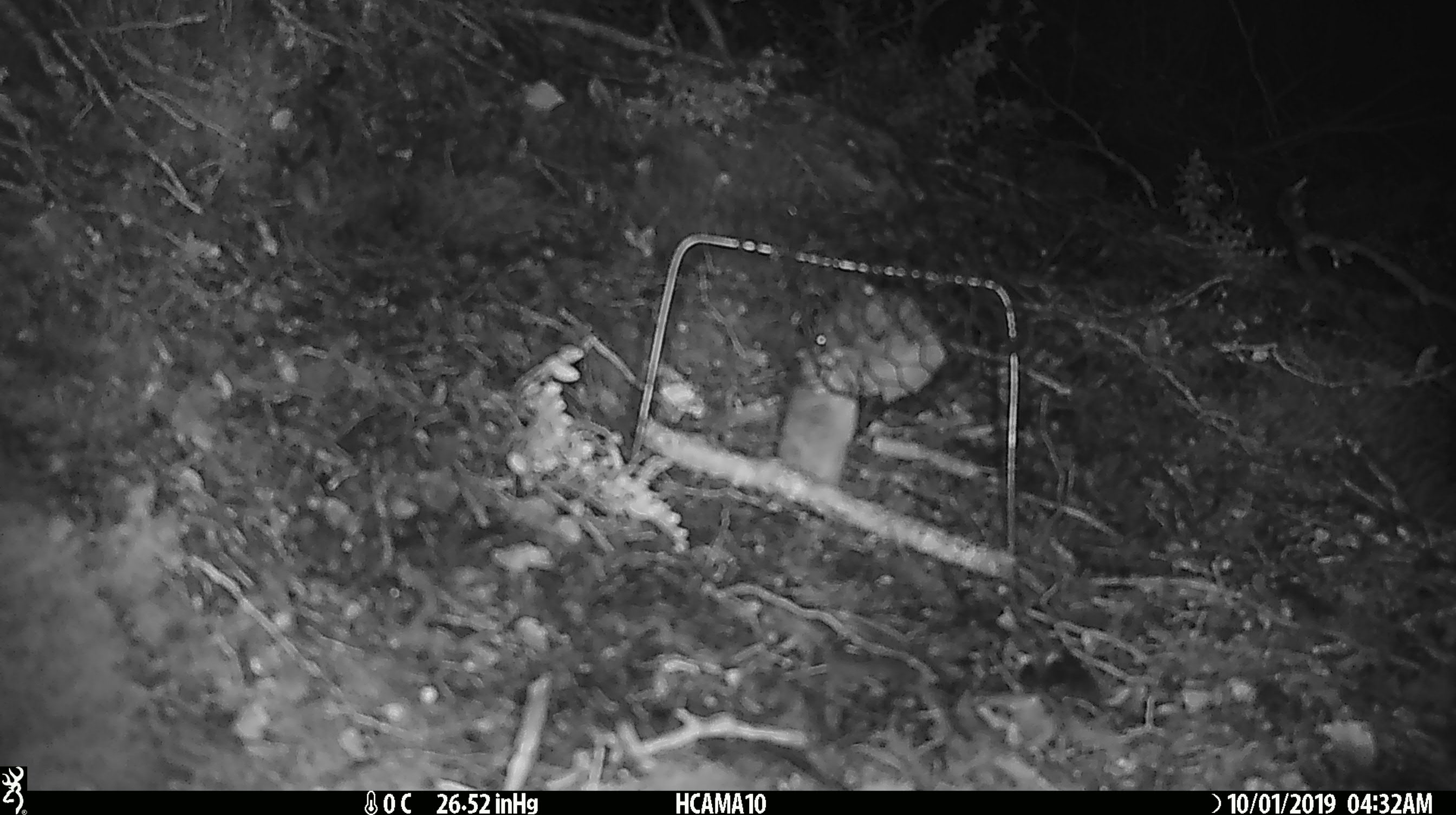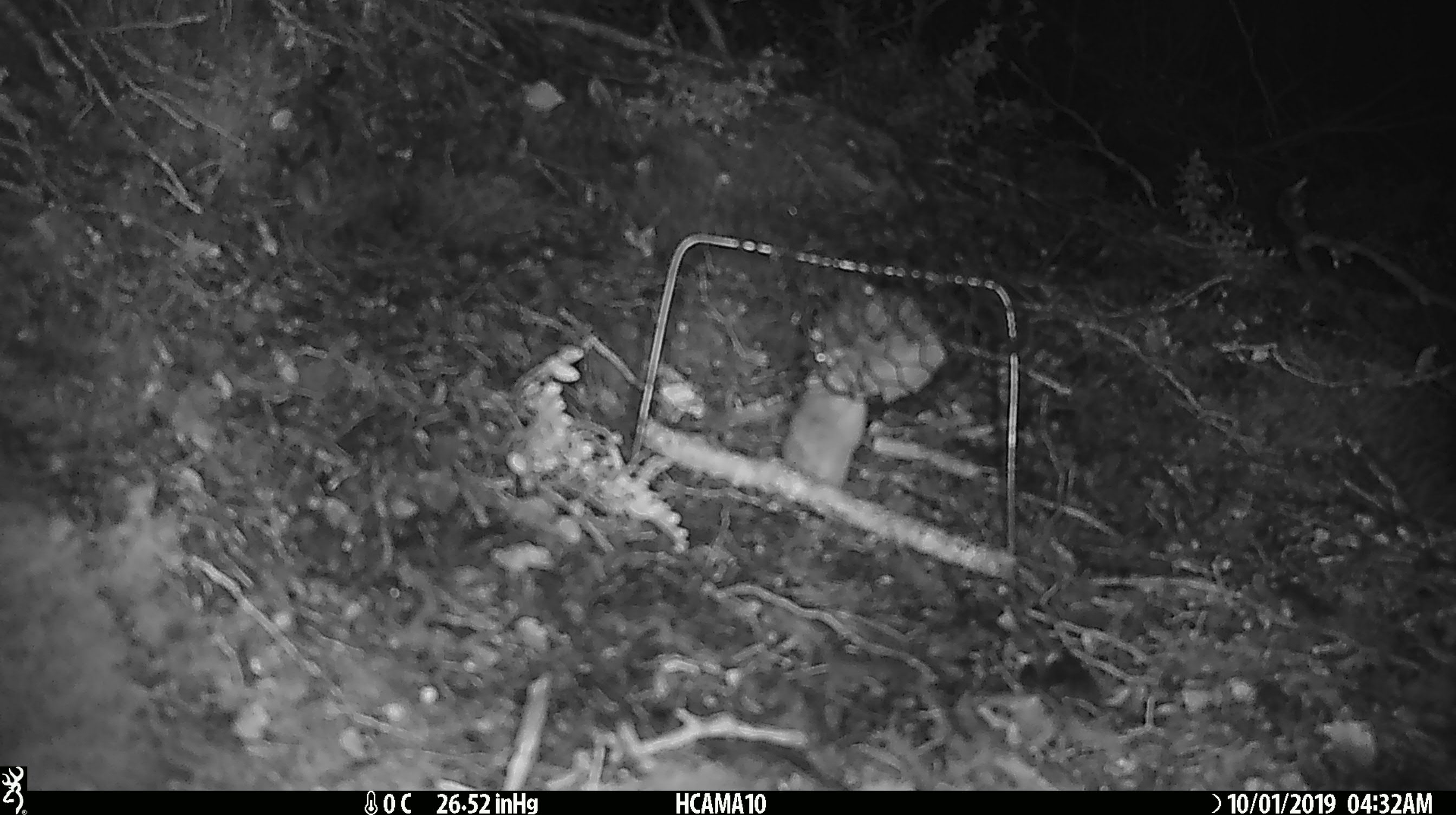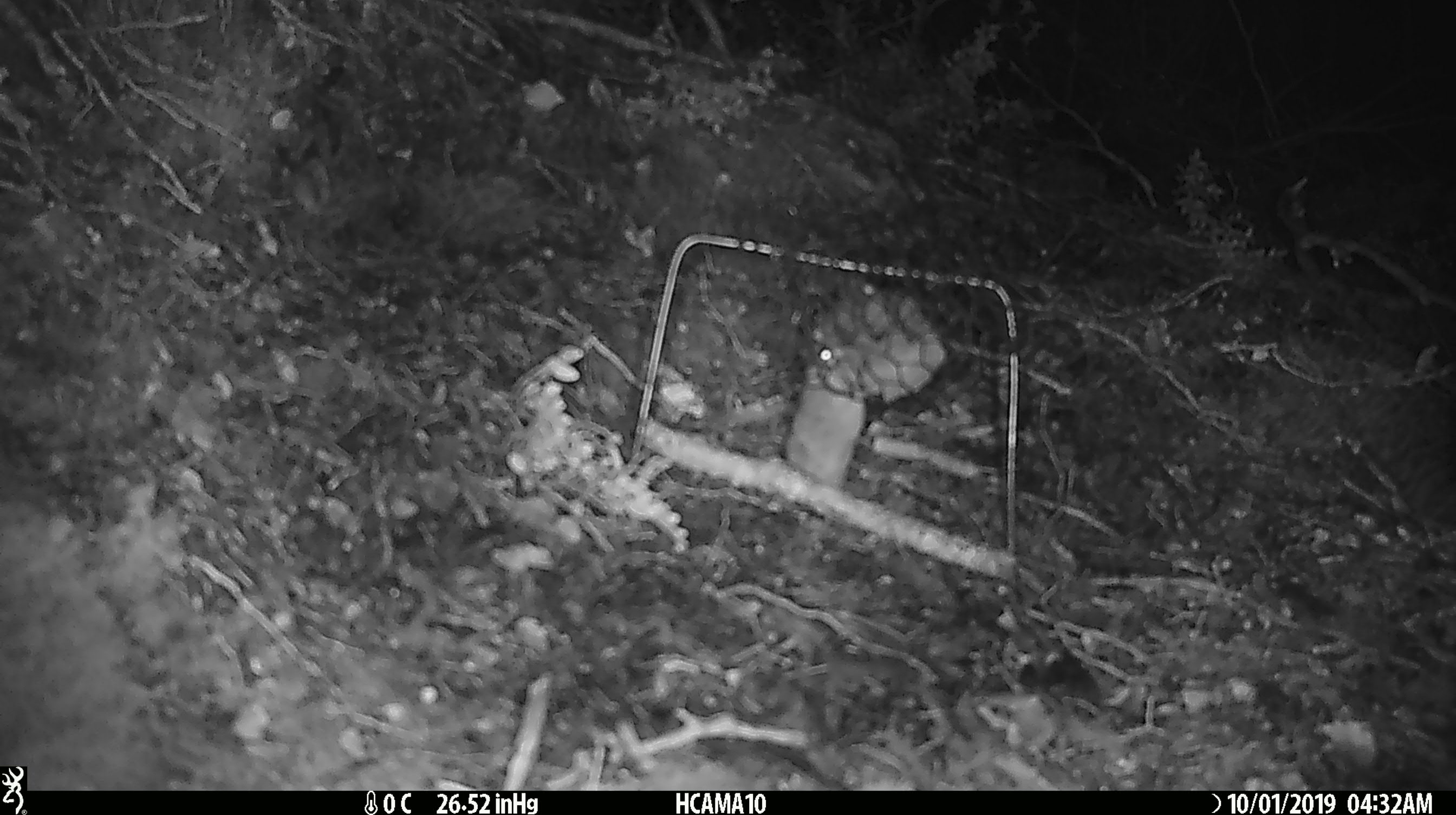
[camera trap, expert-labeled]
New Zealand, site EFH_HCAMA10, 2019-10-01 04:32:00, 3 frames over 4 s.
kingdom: Animalia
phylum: Chordata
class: Mammalia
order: Rodentia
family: Muridae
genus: Mus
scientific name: Mus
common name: mouse